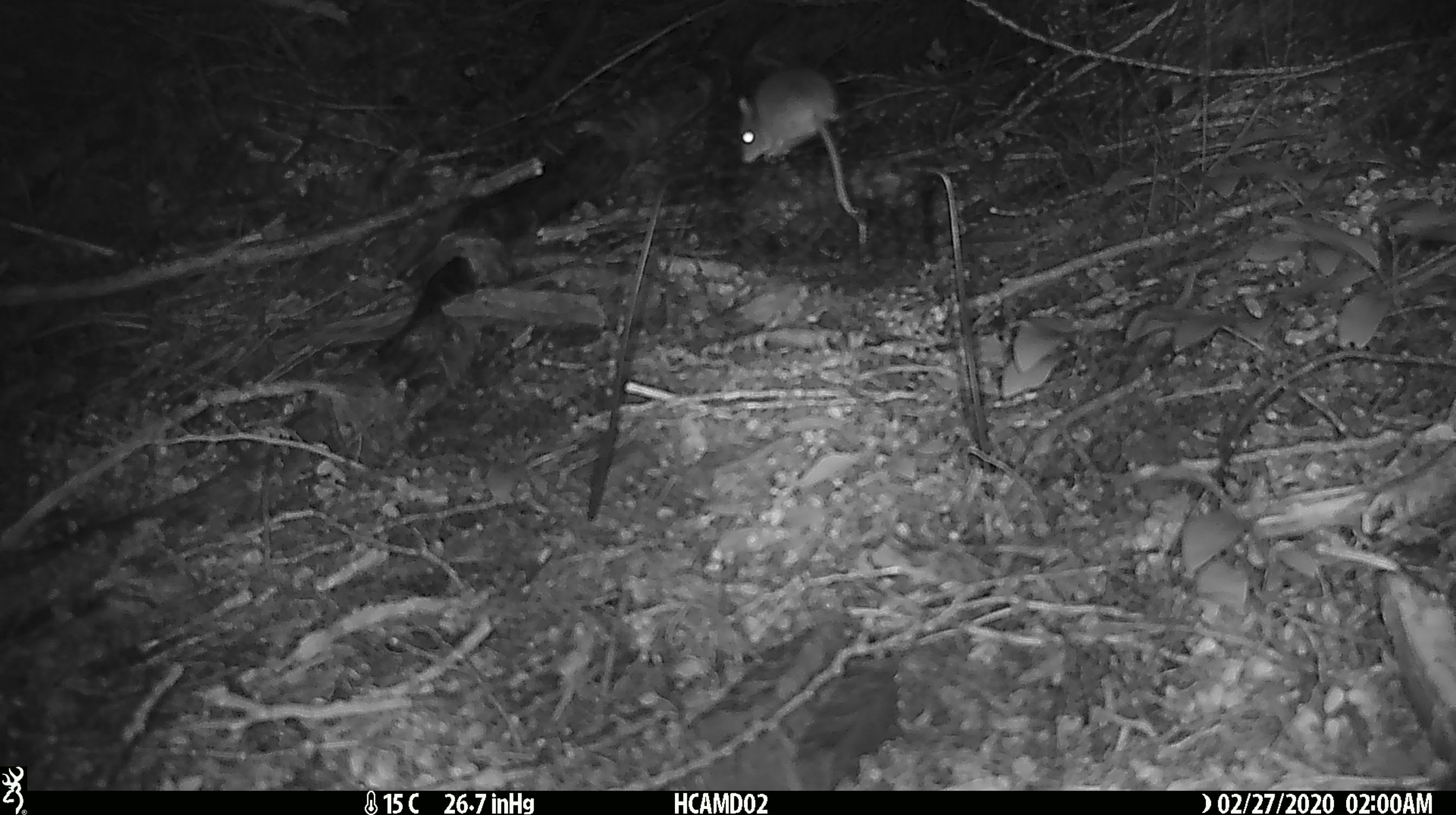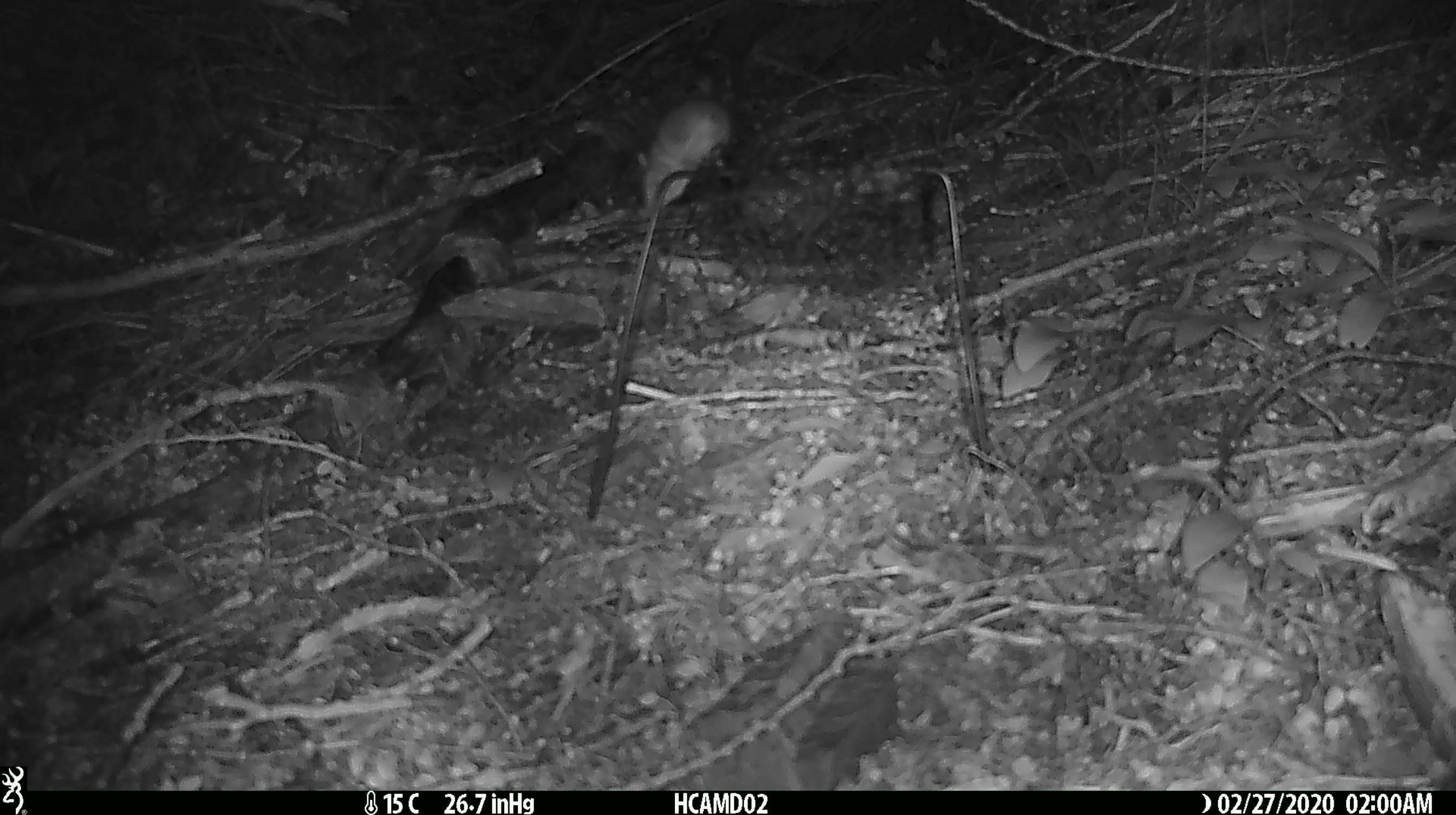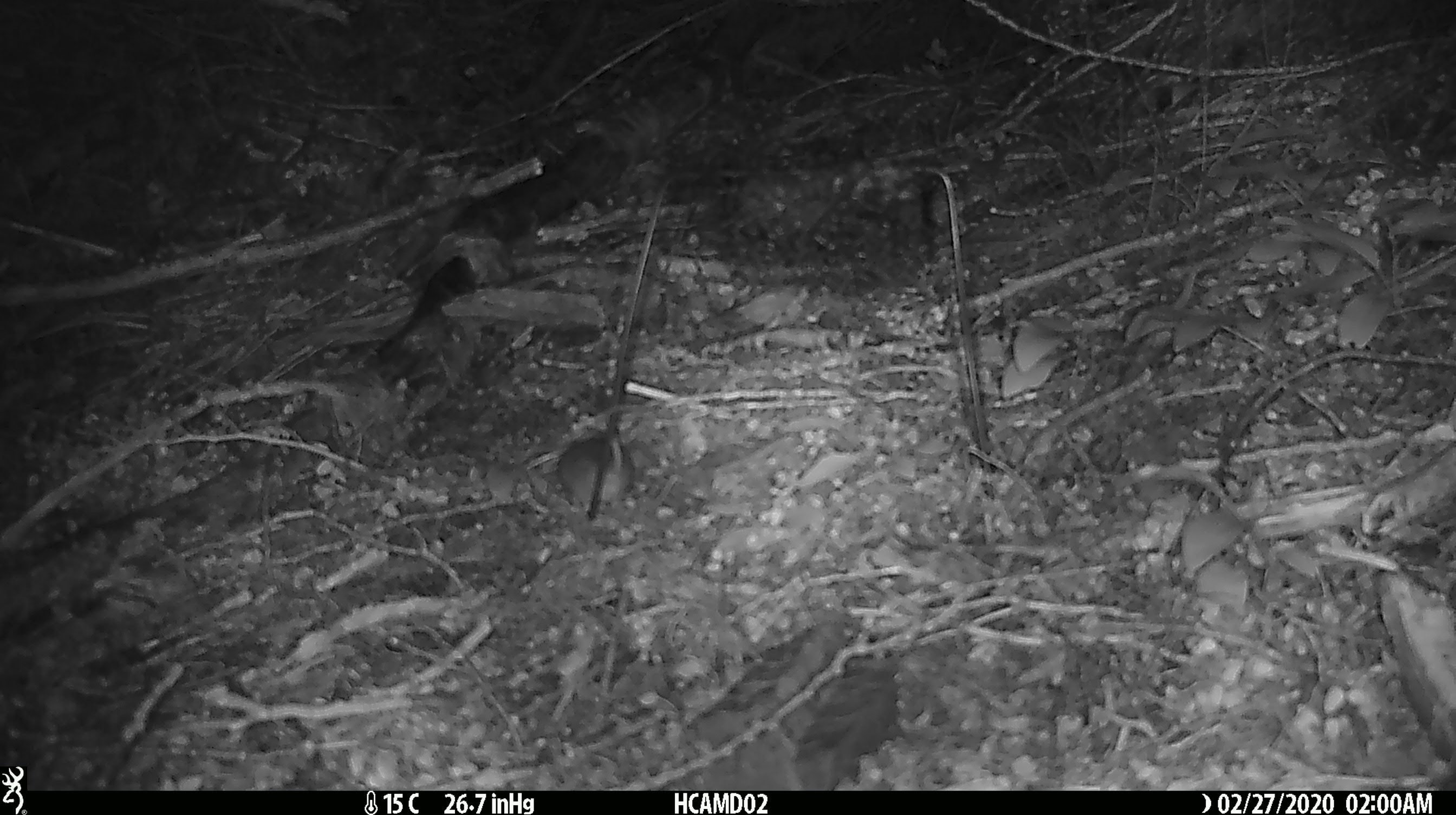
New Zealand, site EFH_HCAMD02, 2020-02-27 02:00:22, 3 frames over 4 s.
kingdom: Animalia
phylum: Chordata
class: Mammalia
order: Rodentia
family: Muridae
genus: Mus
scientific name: Mus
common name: mouse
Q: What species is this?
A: Mouse (Mus).